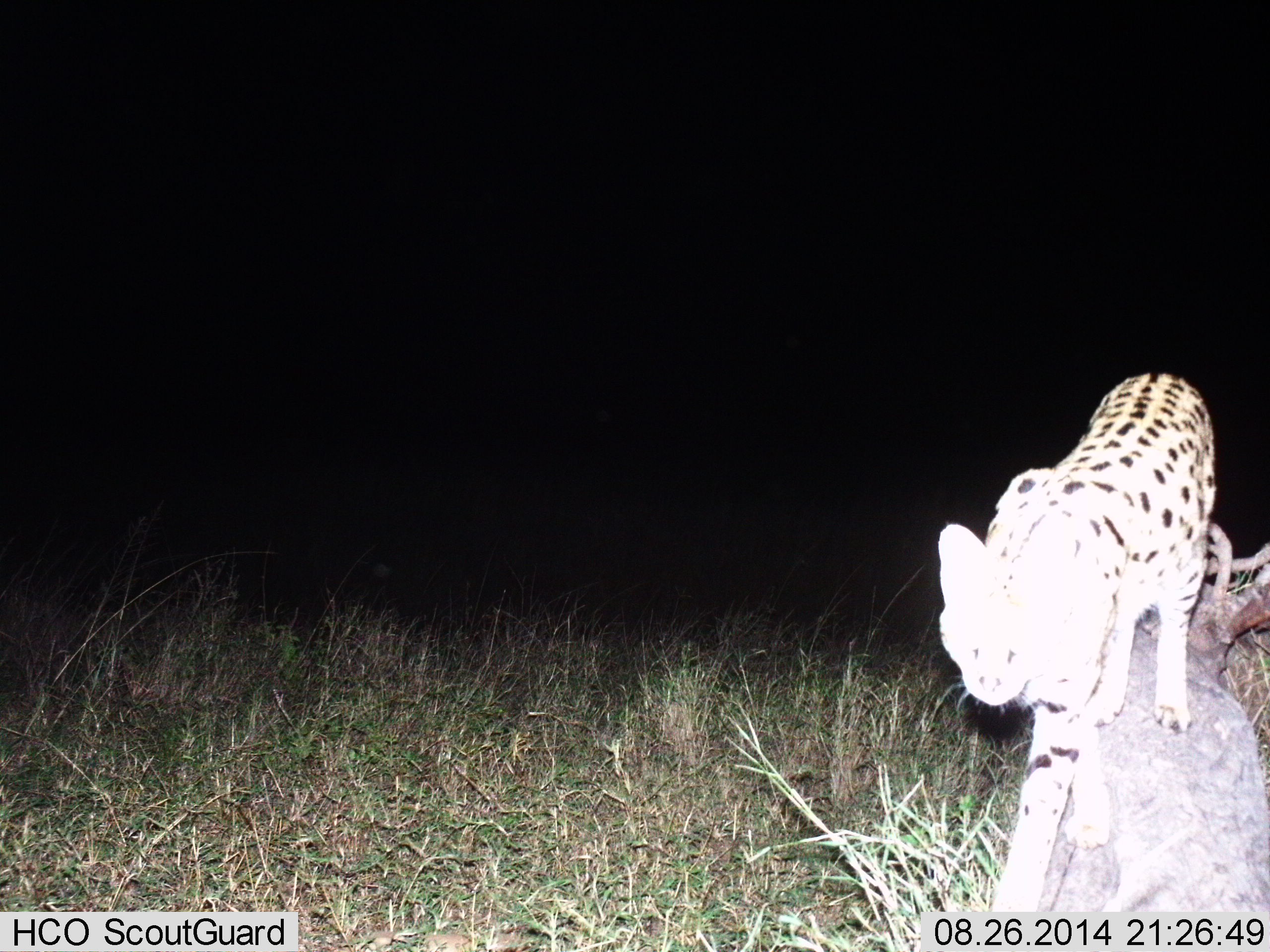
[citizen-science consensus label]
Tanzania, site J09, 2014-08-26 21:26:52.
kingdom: Animalia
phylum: Chordata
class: Mammalia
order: Carnivora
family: Felidae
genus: Leptailurus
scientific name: Leptailurus serval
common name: serval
Serval (Leptailurus serval), count 1. Behavior (volunteer vote fractions): standing 50%, resting 0%, moving 50%, interacting 20%. Young present (vote fraction): 0%. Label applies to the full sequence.